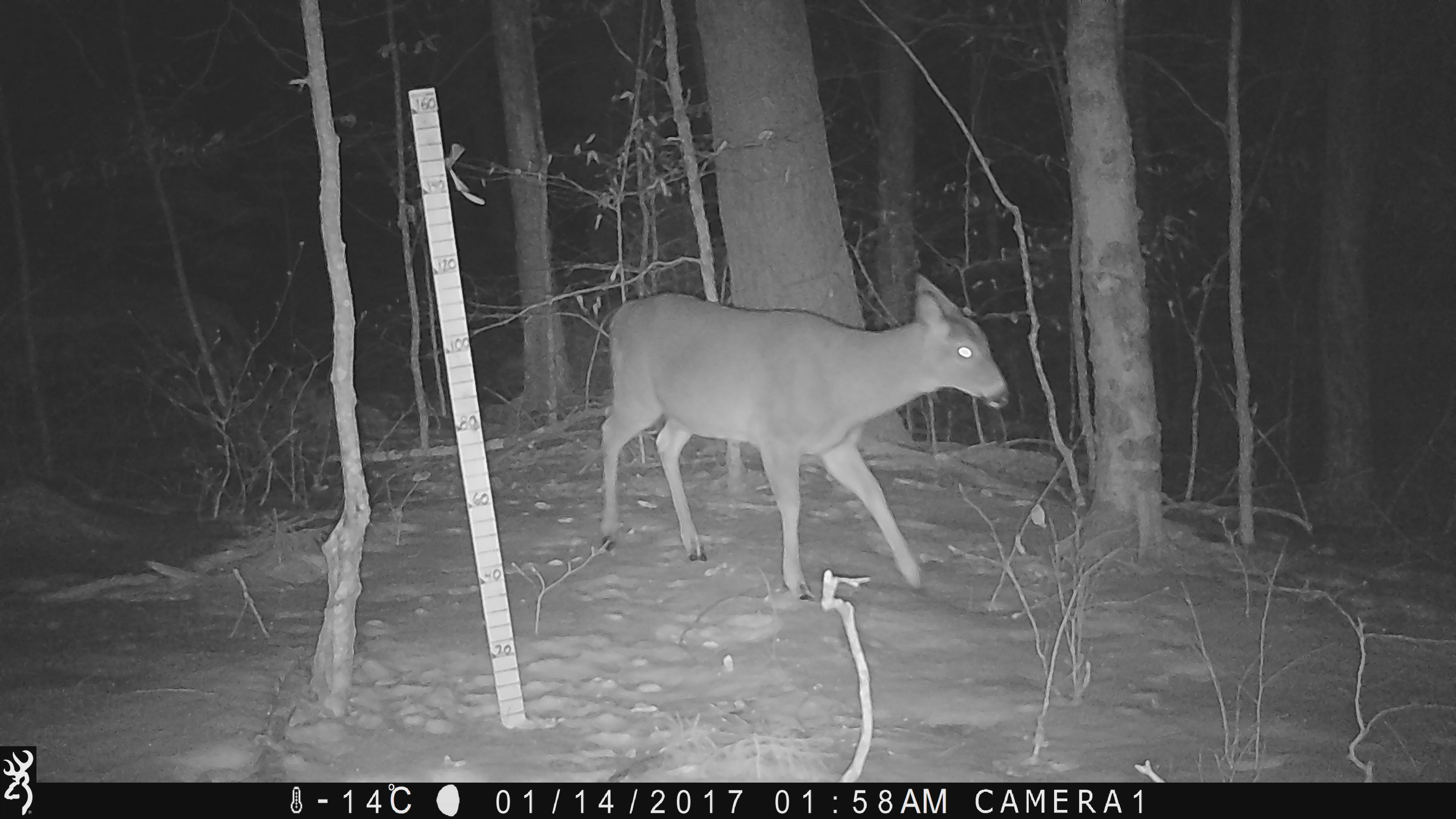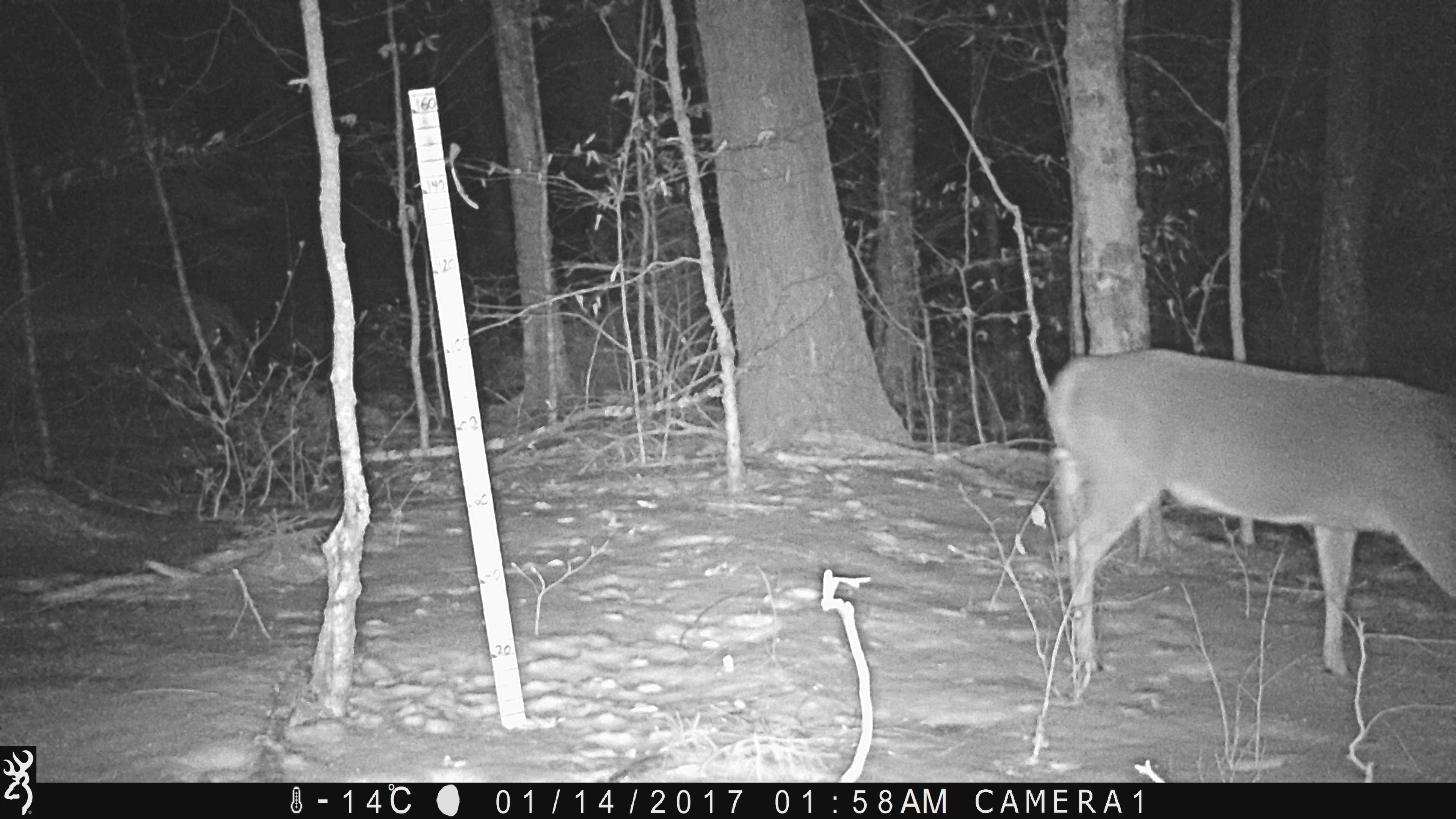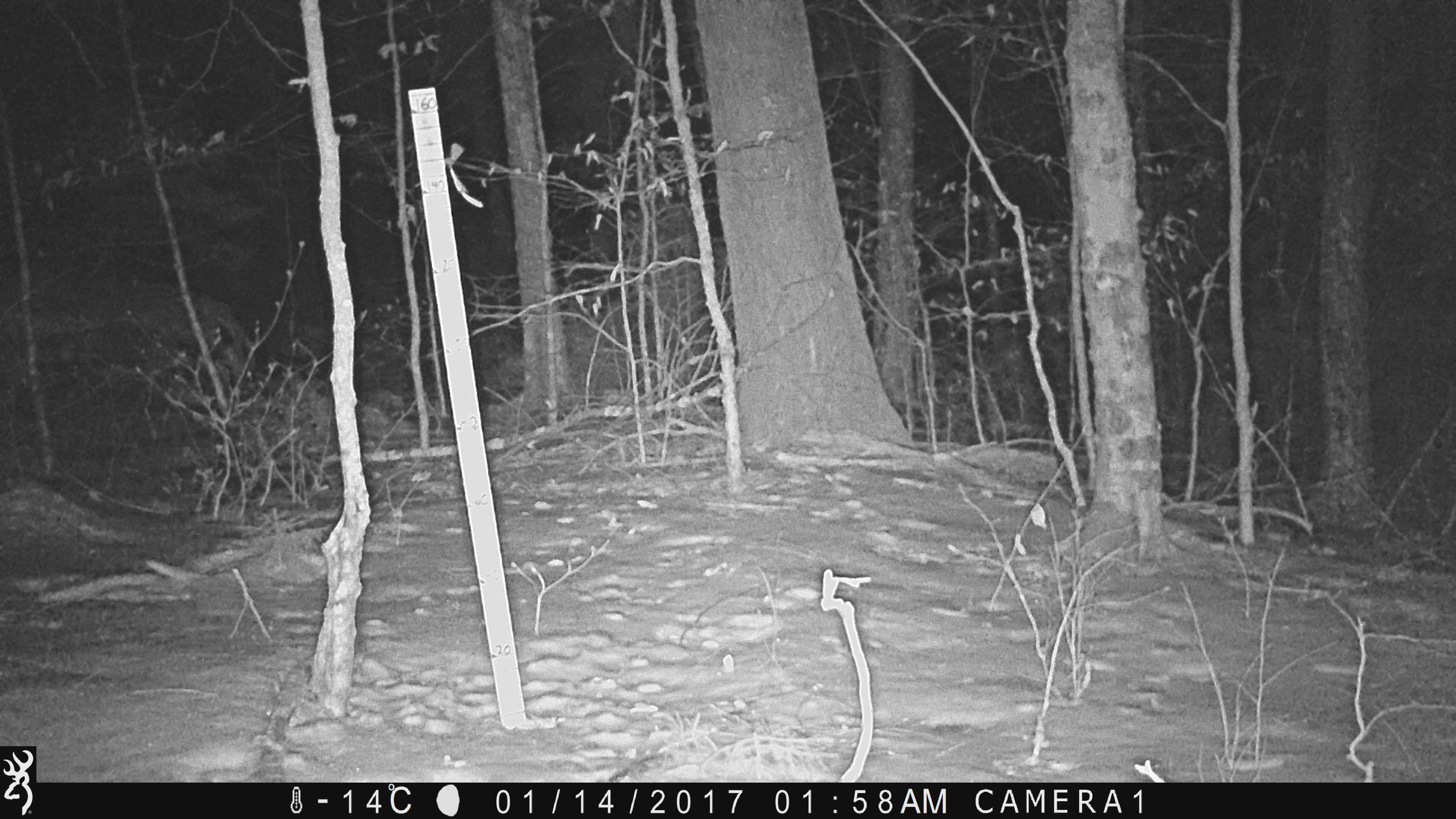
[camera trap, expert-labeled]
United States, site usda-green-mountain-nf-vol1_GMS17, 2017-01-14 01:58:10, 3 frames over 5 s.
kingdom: Animalia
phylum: Chordata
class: Mammalia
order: Artiodactyla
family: Cervidae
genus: Odocoileus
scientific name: Odocoileus virginianus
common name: white-tailed deer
White-tailed deer (Odocoileus virginianus).